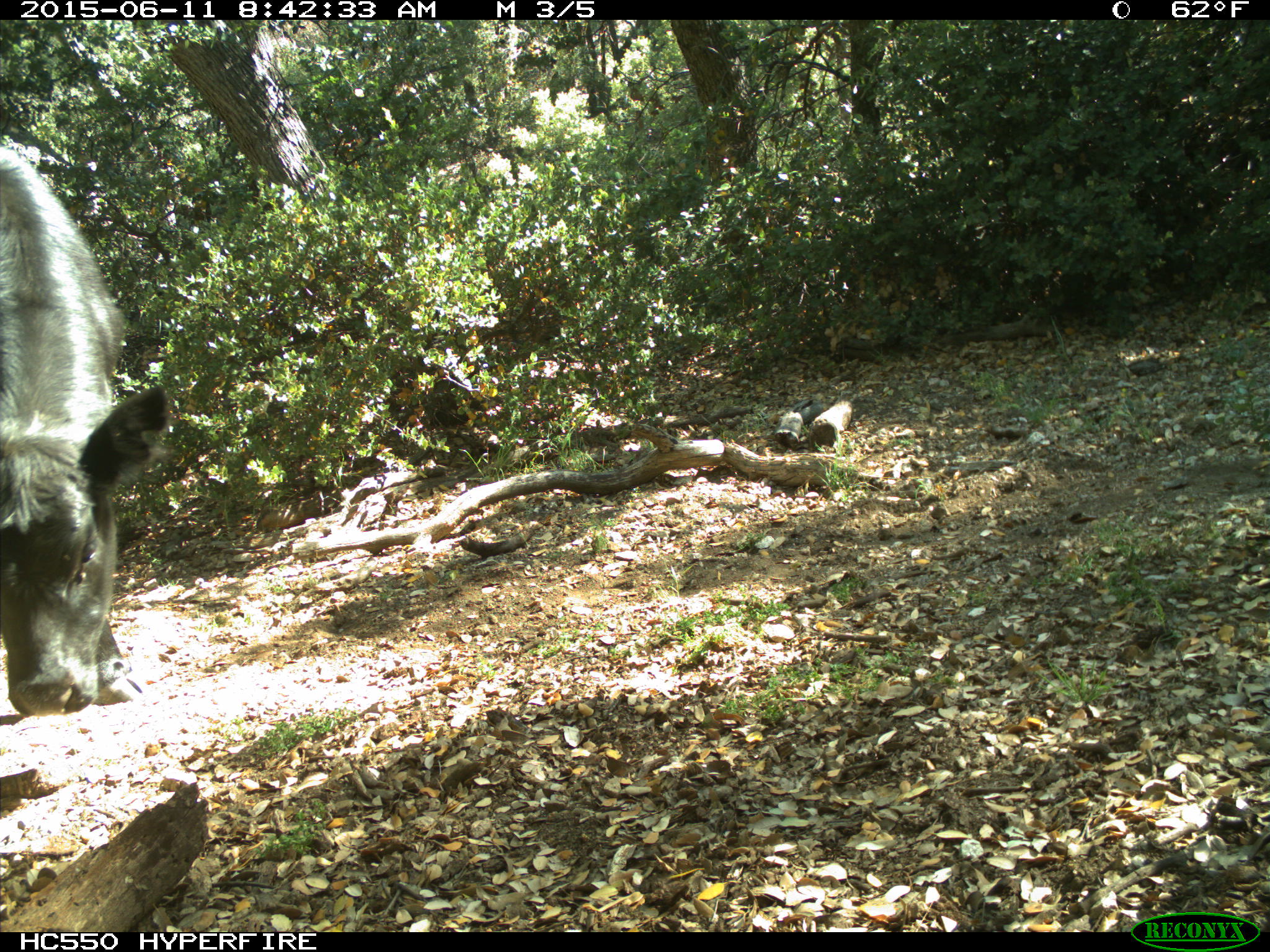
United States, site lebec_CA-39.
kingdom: Animalia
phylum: Chordata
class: Mammalia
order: Artiodactyla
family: Bovidae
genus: Bos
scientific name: Bos taurus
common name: domestic cow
Bos taurus (domestic cow).